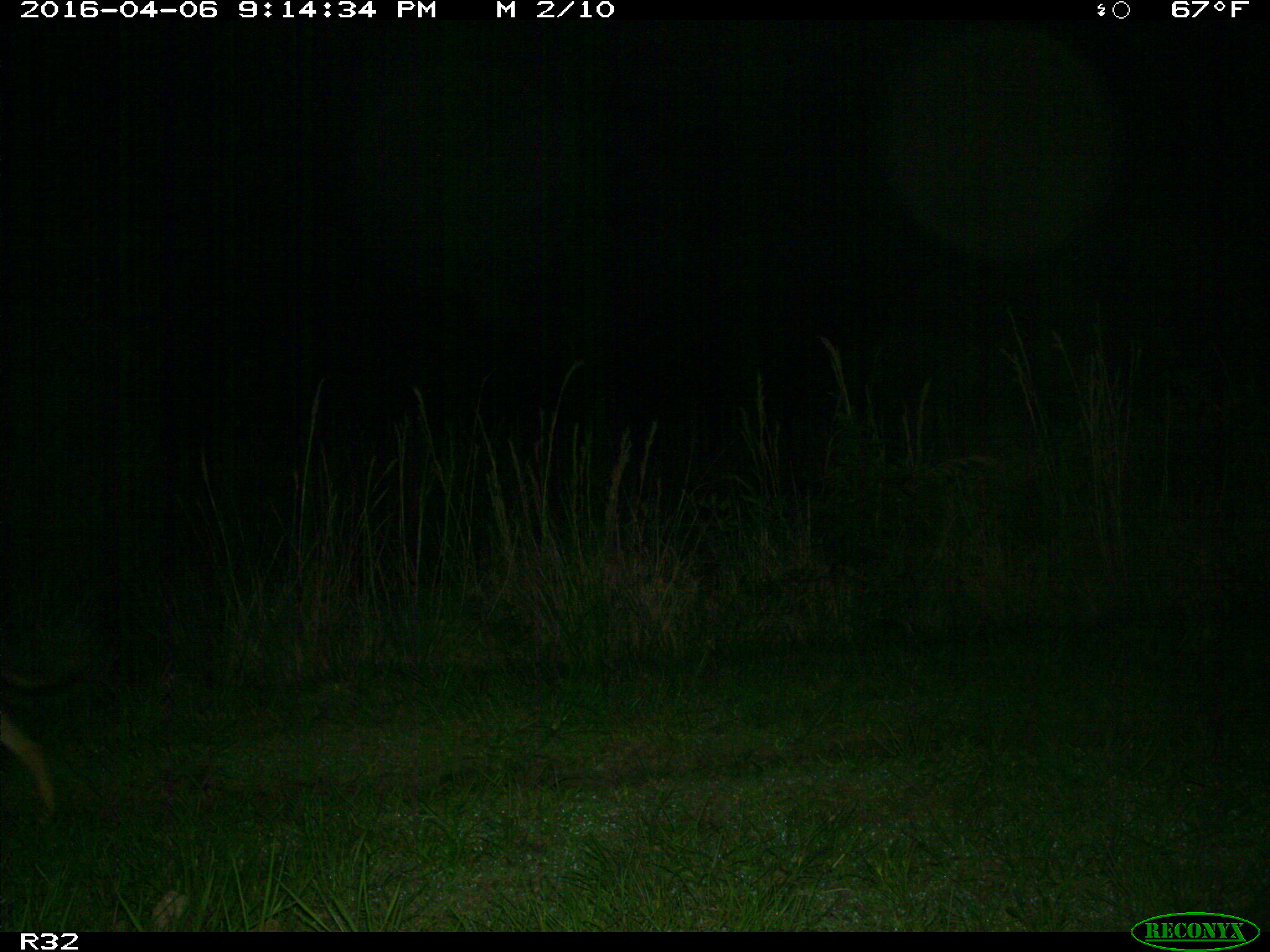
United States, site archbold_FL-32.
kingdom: Animalia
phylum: Chordata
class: Mammalia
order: Carnivora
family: Canidae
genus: Canis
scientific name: Canis latrans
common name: coyote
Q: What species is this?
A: Canis latrans (coyote).